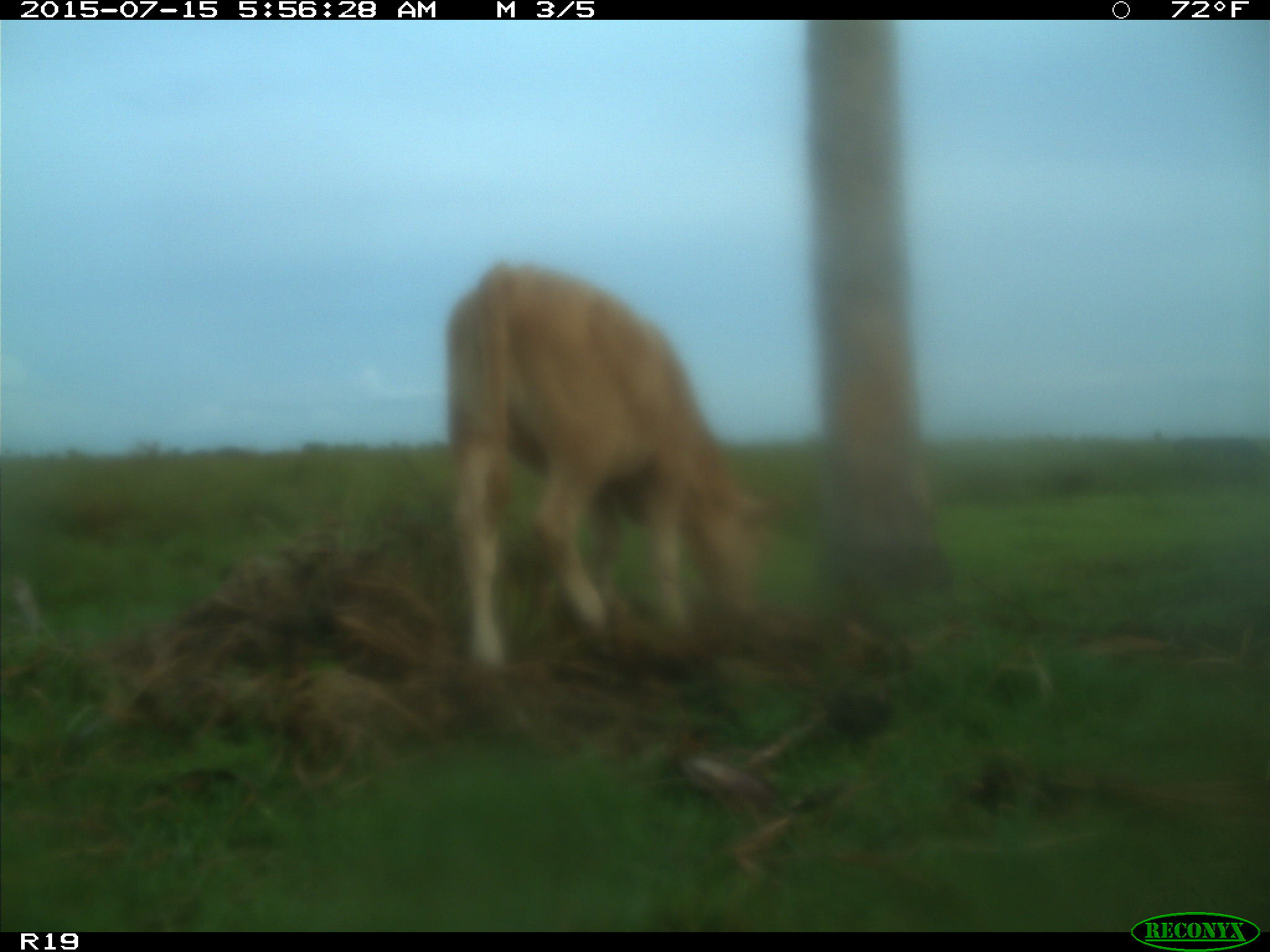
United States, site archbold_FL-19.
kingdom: Animalia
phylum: Chordata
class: Mammalia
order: Artiodactyla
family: Bovidae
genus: Bos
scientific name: Bos taurus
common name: domestic cow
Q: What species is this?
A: Bos taurus (domestic cow).